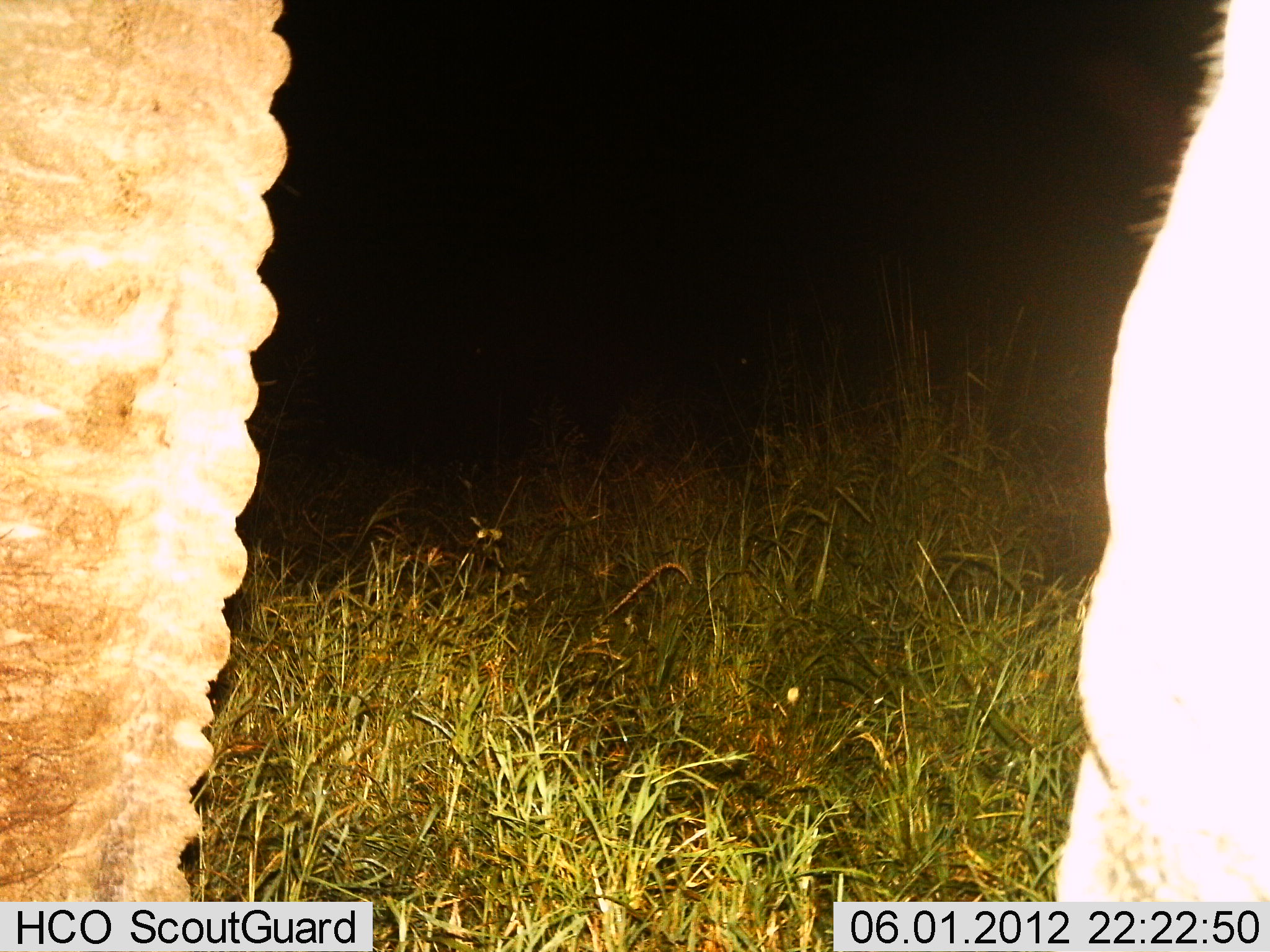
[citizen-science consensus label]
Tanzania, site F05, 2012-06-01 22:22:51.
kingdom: Animalia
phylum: Chordata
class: Mammalia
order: Proboscidea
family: Elephantidae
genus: Loxodonta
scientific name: Loxodonta africana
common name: african bush elephant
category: elephant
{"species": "elephant (african bush elephant) (Loxodonta africana)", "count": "1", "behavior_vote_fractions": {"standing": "100%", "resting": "0%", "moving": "0%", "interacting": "0%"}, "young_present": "0%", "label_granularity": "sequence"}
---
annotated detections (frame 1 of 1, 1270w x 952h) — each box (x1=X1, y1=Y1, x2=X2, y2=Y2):
animal: (x1=0, y1=2, x2=294, y2=952); (x1=1051, y1=0, x2=1270, y2=952)